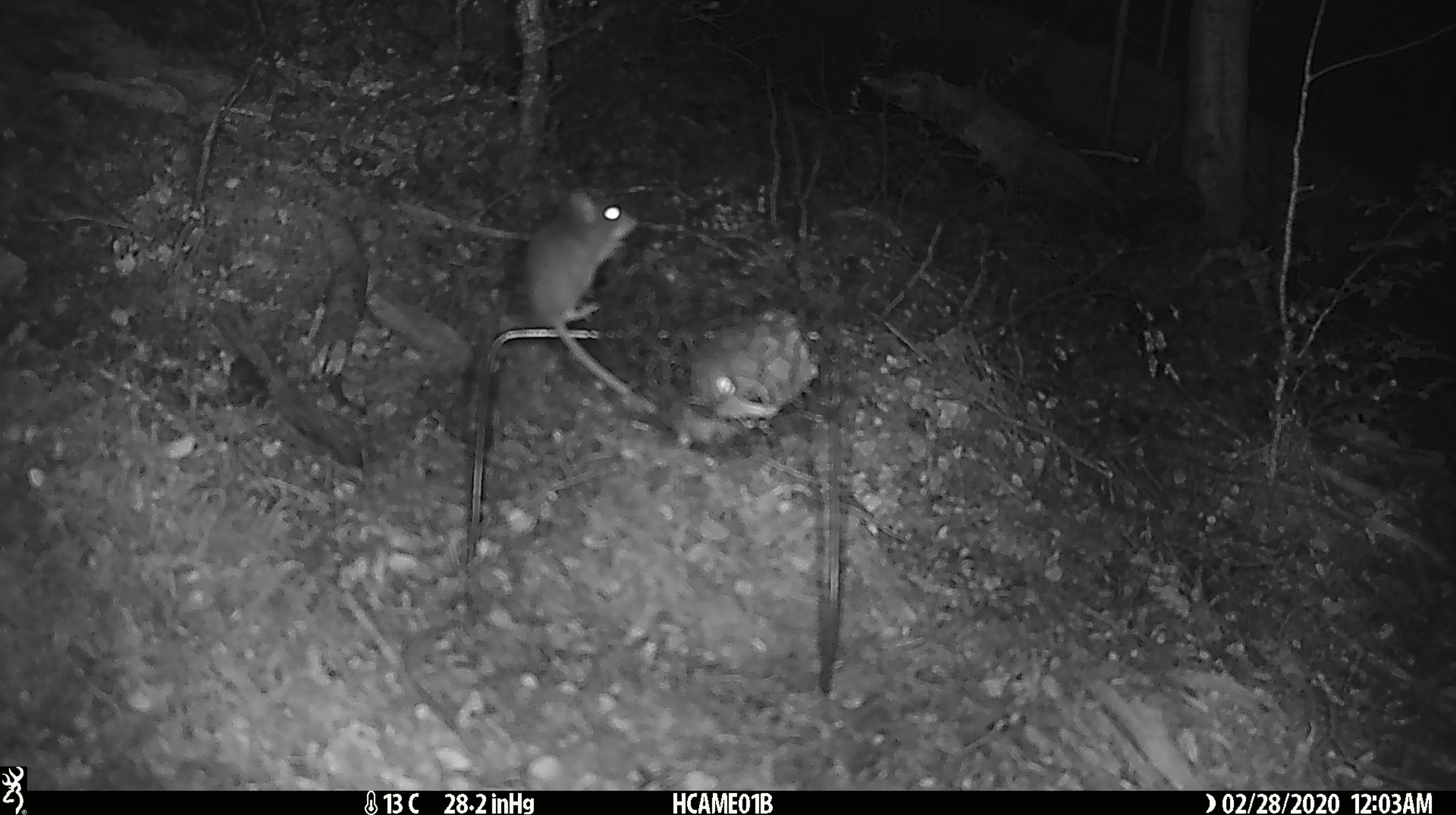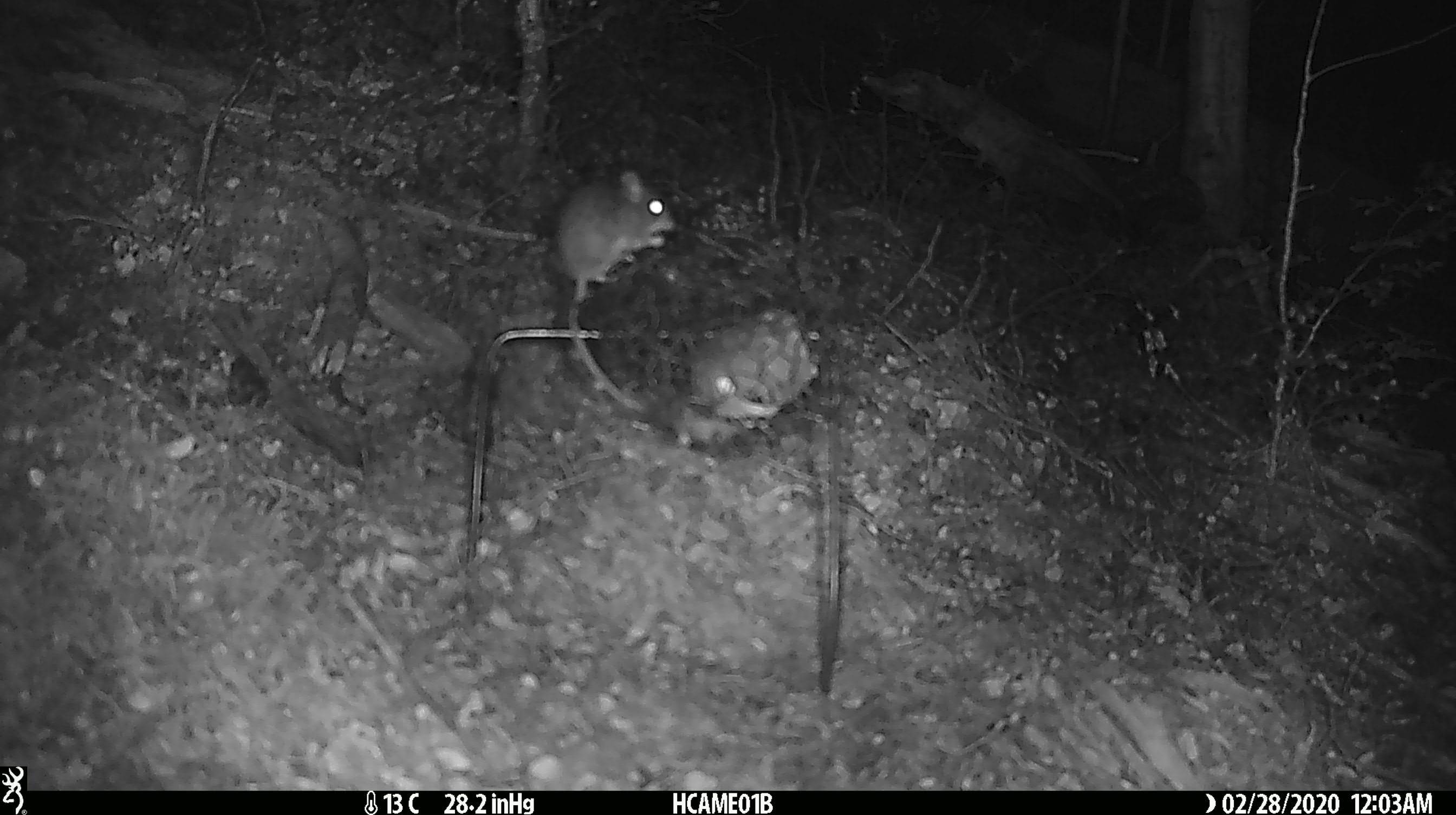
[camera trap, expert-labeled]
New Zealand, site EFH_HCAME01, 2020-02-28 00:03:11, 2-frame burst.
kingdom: Animalia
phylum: Chordata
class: Mammalia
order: Rodentia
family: Muridae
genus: Mus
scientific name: Mus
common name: mouse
Mouse (Mus).